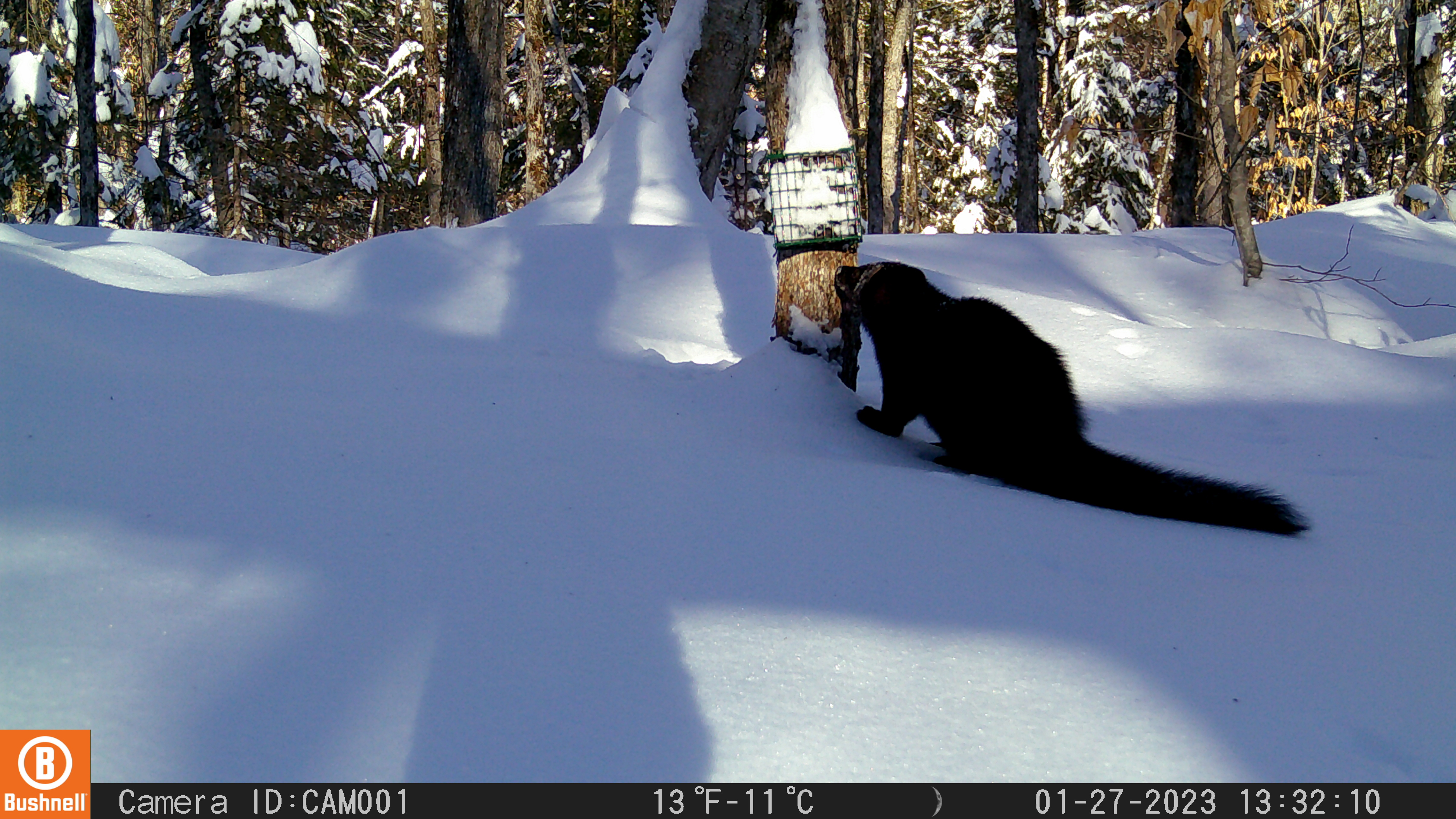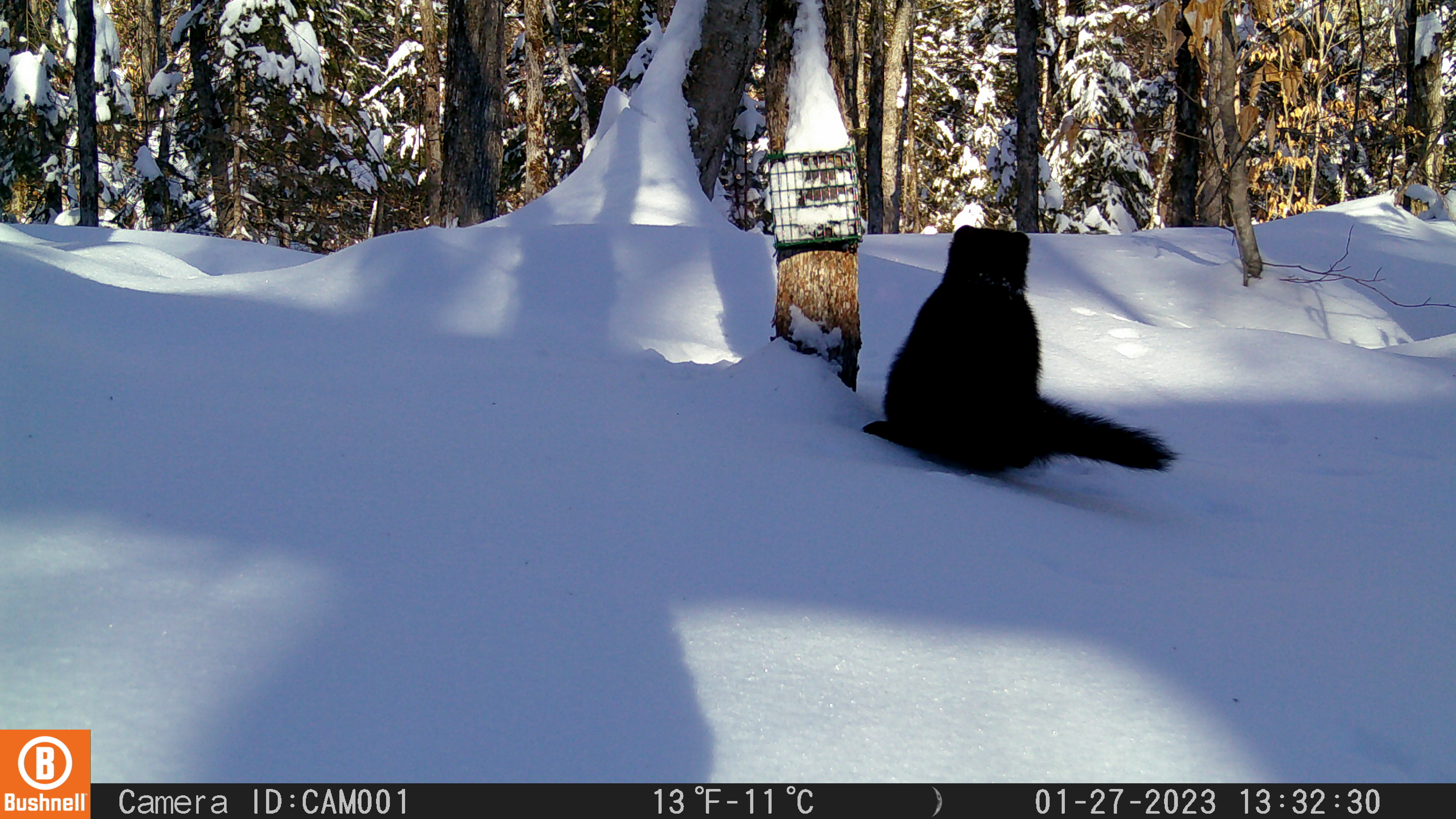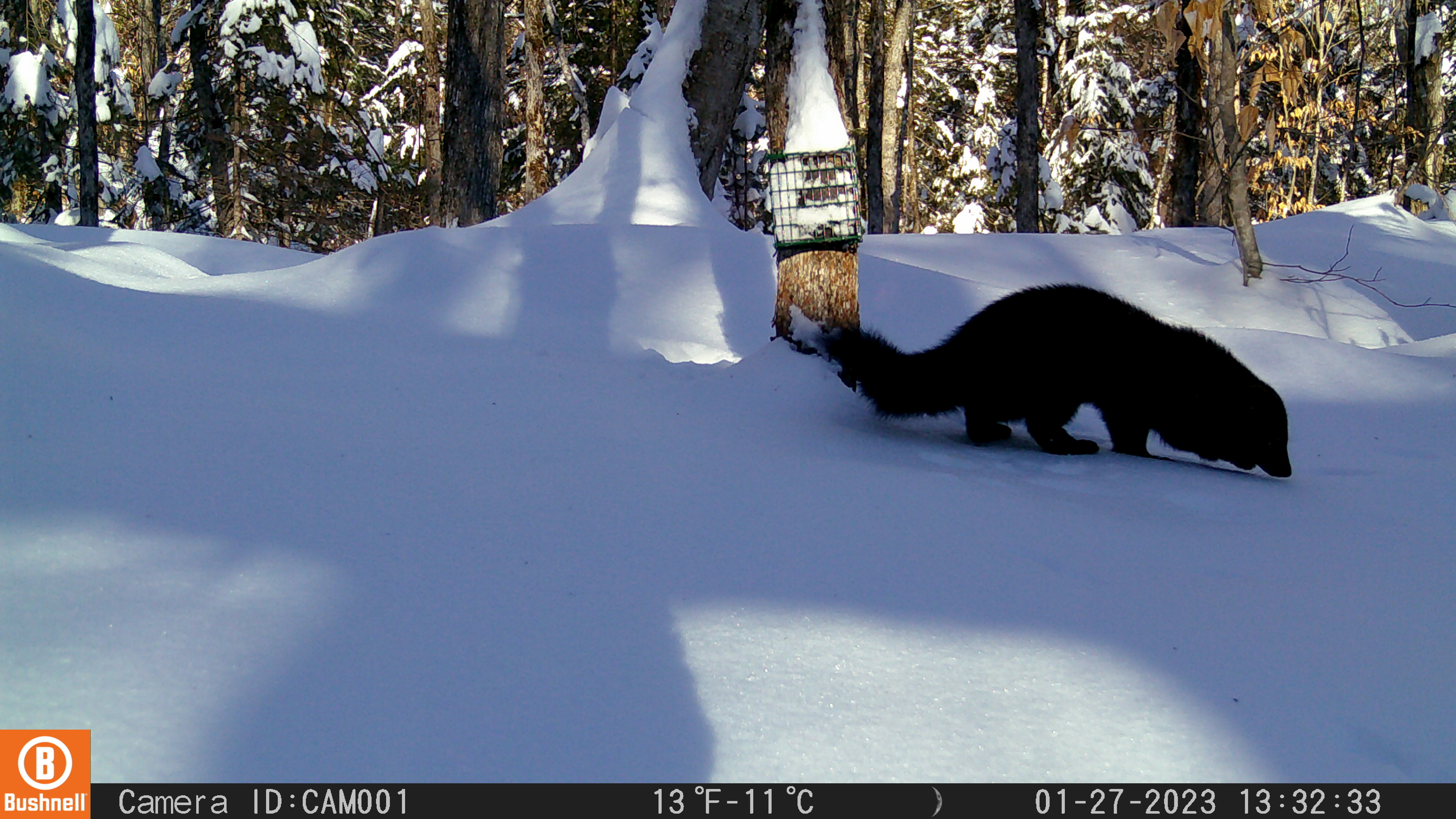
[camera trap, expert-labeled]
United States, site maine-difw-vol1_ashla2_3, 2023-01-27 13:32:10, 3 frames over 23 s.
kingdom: Animalia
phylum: Chordata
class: Mammalia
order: Carnivora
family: Mustelidae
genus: Pekania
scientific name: Pekania pennanti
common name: fisher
Fisher (Pekania pennanti).